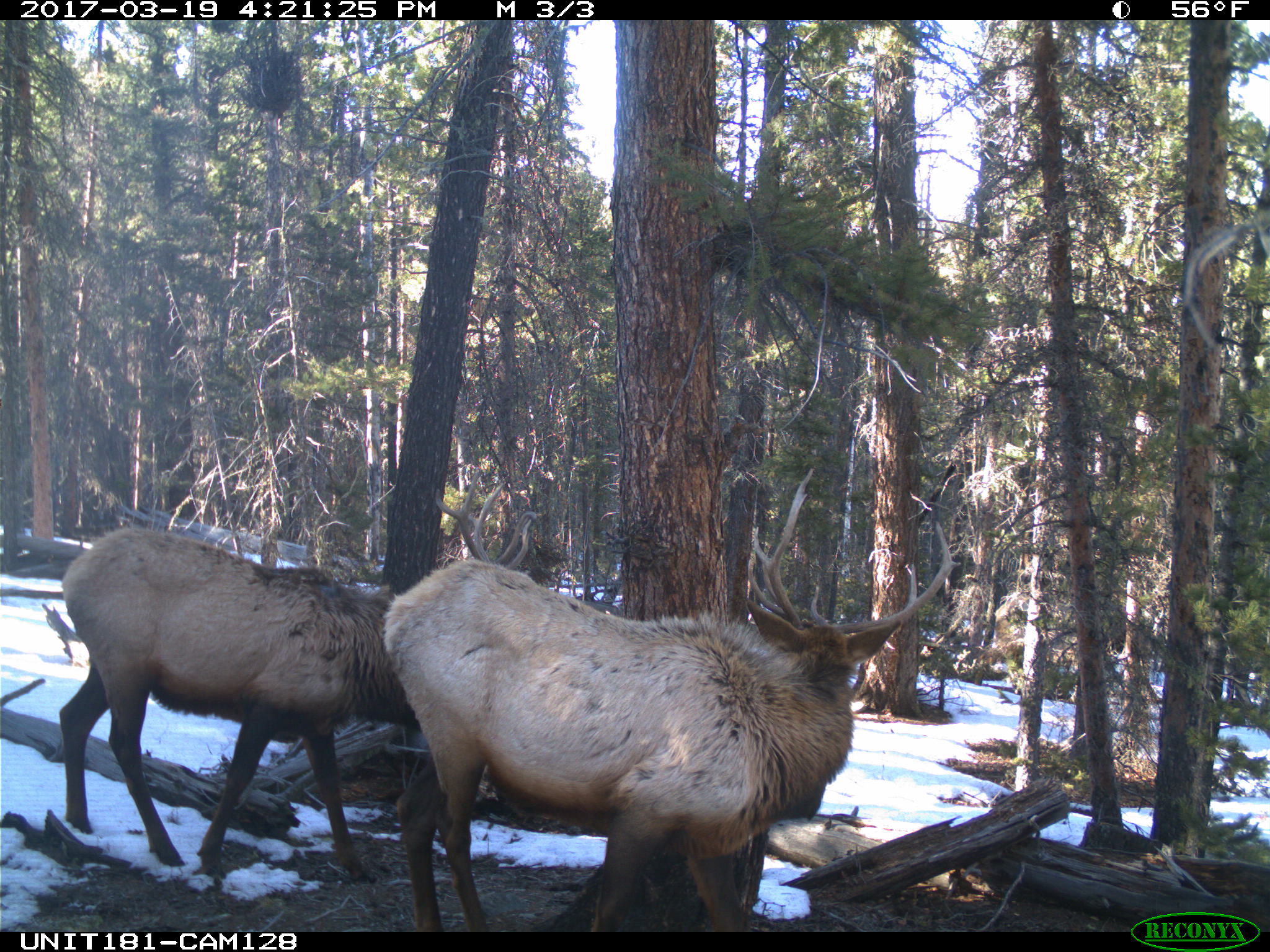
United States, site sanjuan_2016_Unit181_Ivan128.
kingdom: Animalia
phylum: Chordata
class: Mammalia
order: Artiodactyla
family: Cervidae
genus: Cervus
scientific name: Cervus elaphus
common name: red deer